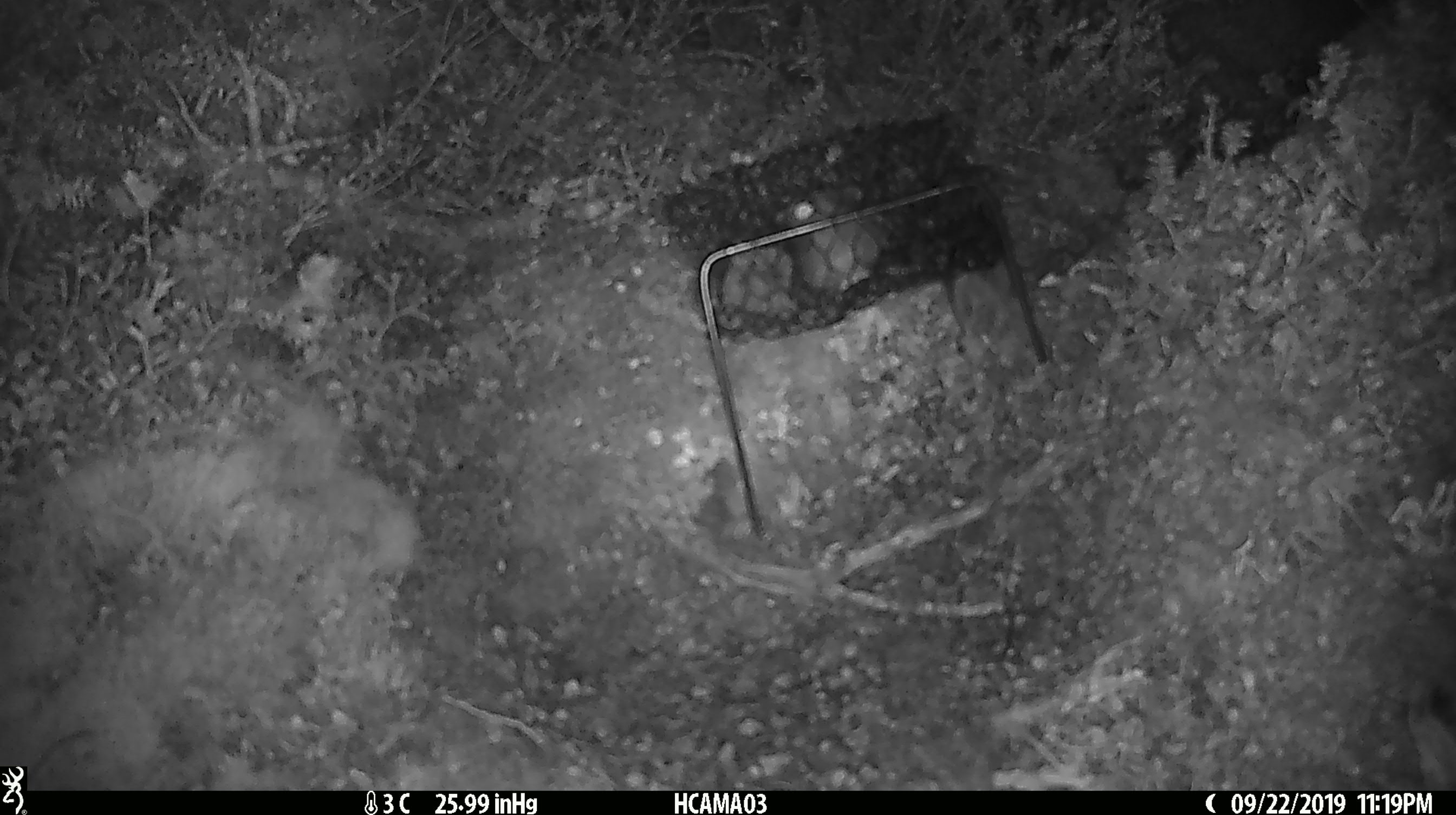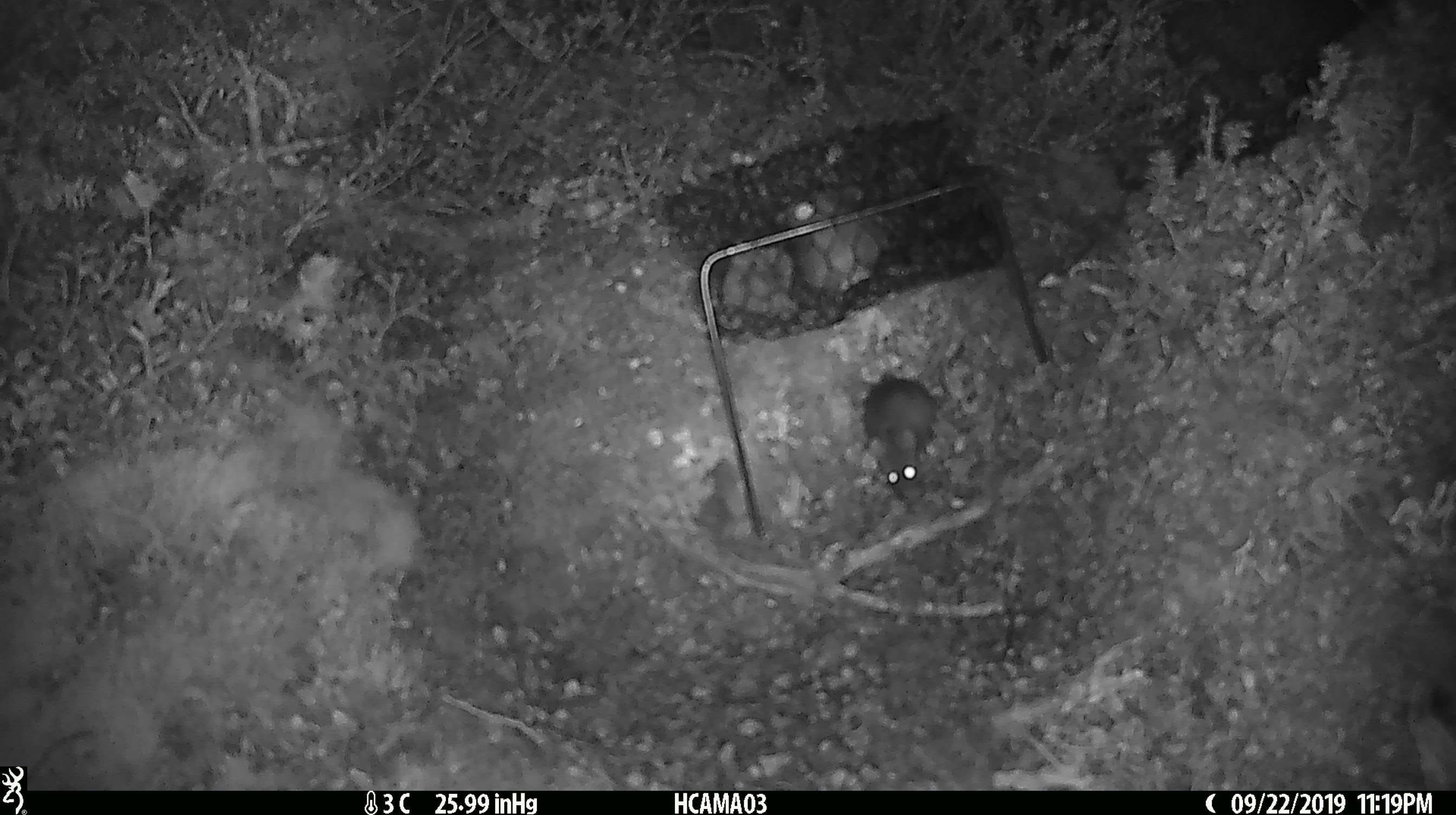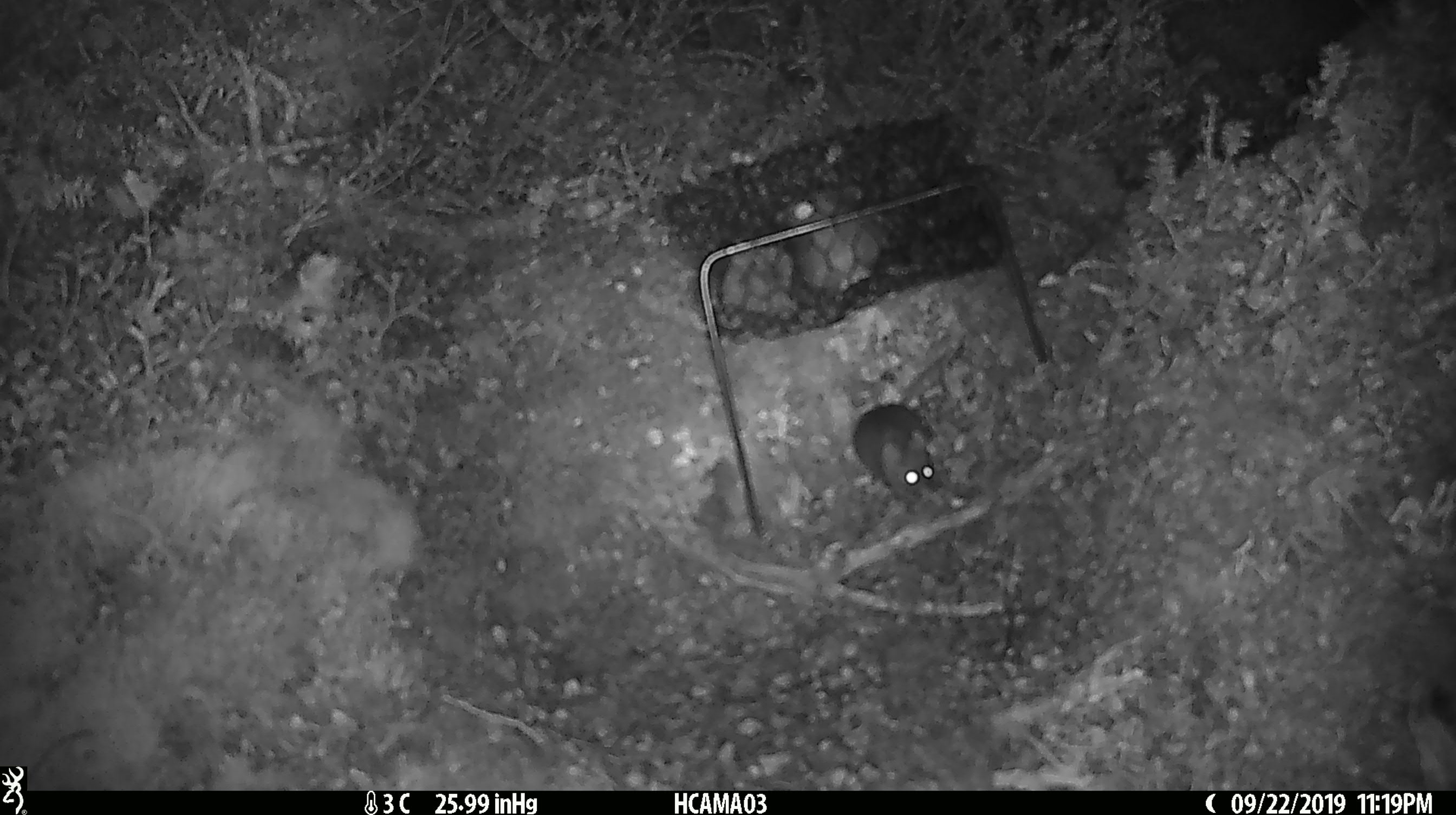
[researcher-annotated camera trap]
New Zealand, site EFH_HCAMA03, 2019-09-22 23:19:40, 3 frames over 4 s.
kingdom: Animalia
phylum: Chordata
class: Mammalia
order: Rodentia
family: Muridae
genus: Mus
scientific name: Mus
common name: mouse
Mouse (Mus).